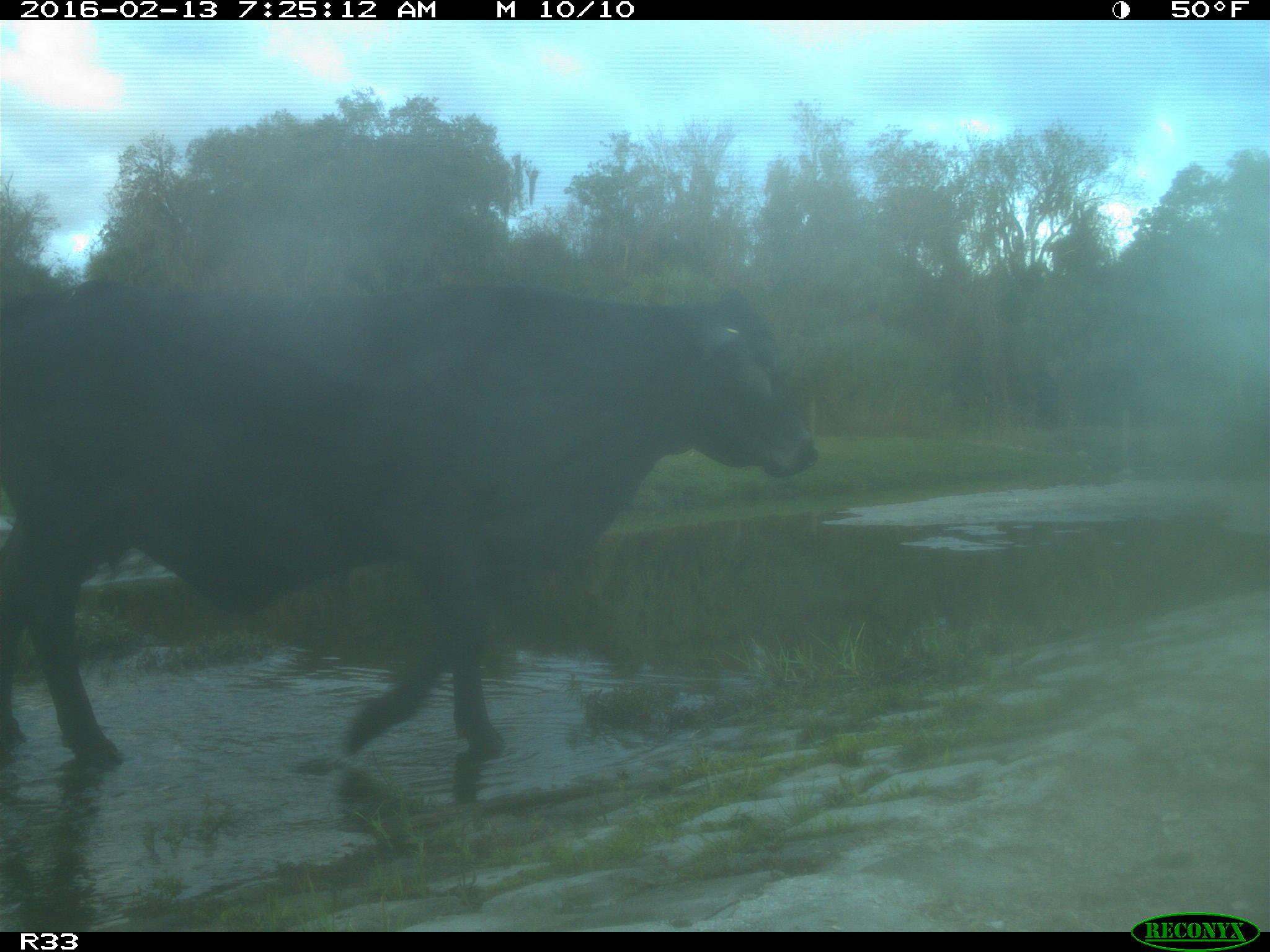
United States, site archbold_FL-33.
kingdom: Animalia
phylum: Chordata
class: Mammalia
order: Artiodactyla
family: Bovidae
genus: Bos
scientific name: Bos taurus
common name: domestic cow